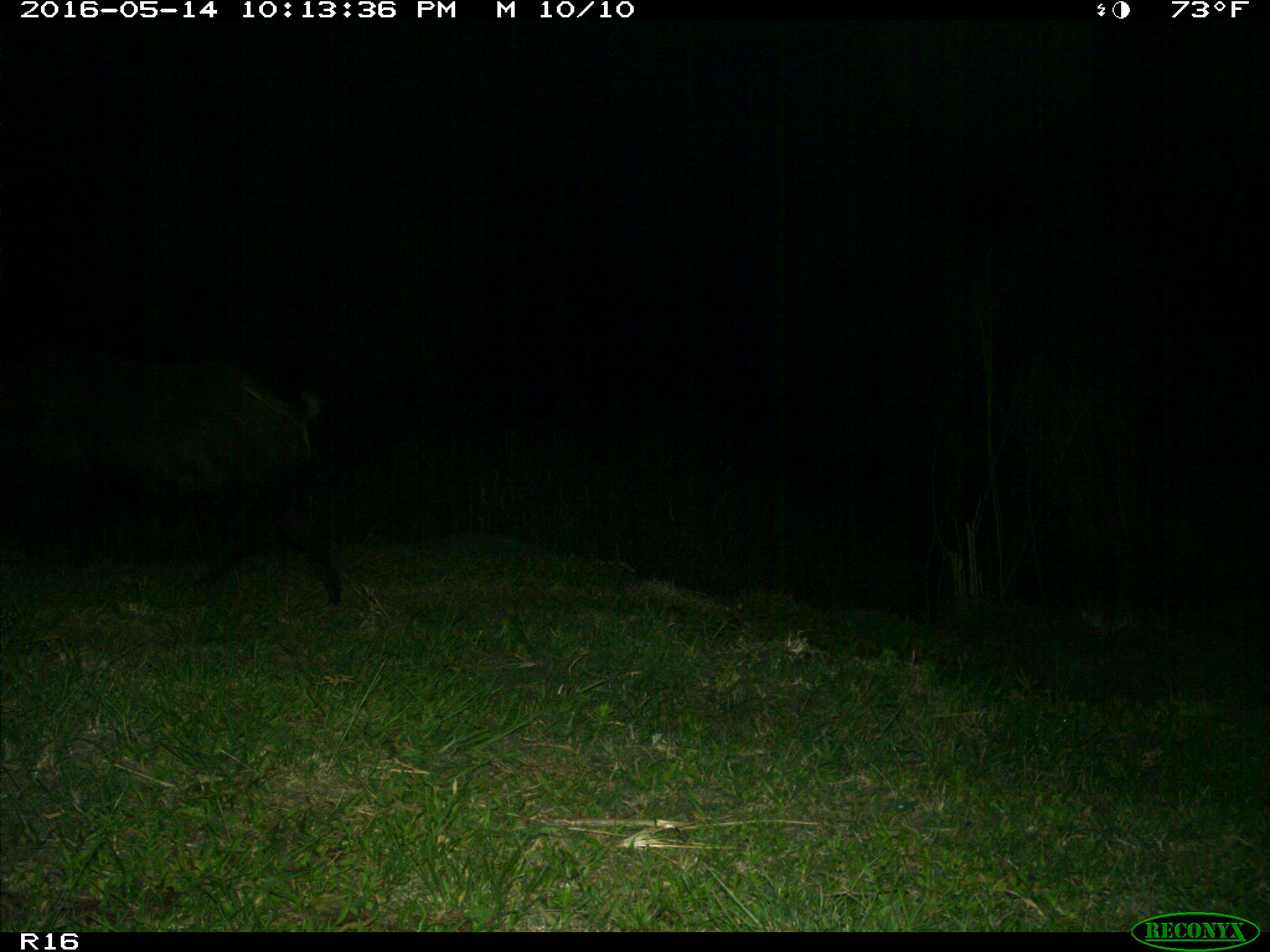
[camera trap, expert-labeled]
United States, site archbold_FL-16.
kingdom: Animalia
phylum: Chordata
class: Mammalia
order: Artiodactyla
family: Suidae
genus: Sus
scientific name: Sus scrofa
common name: wild boar